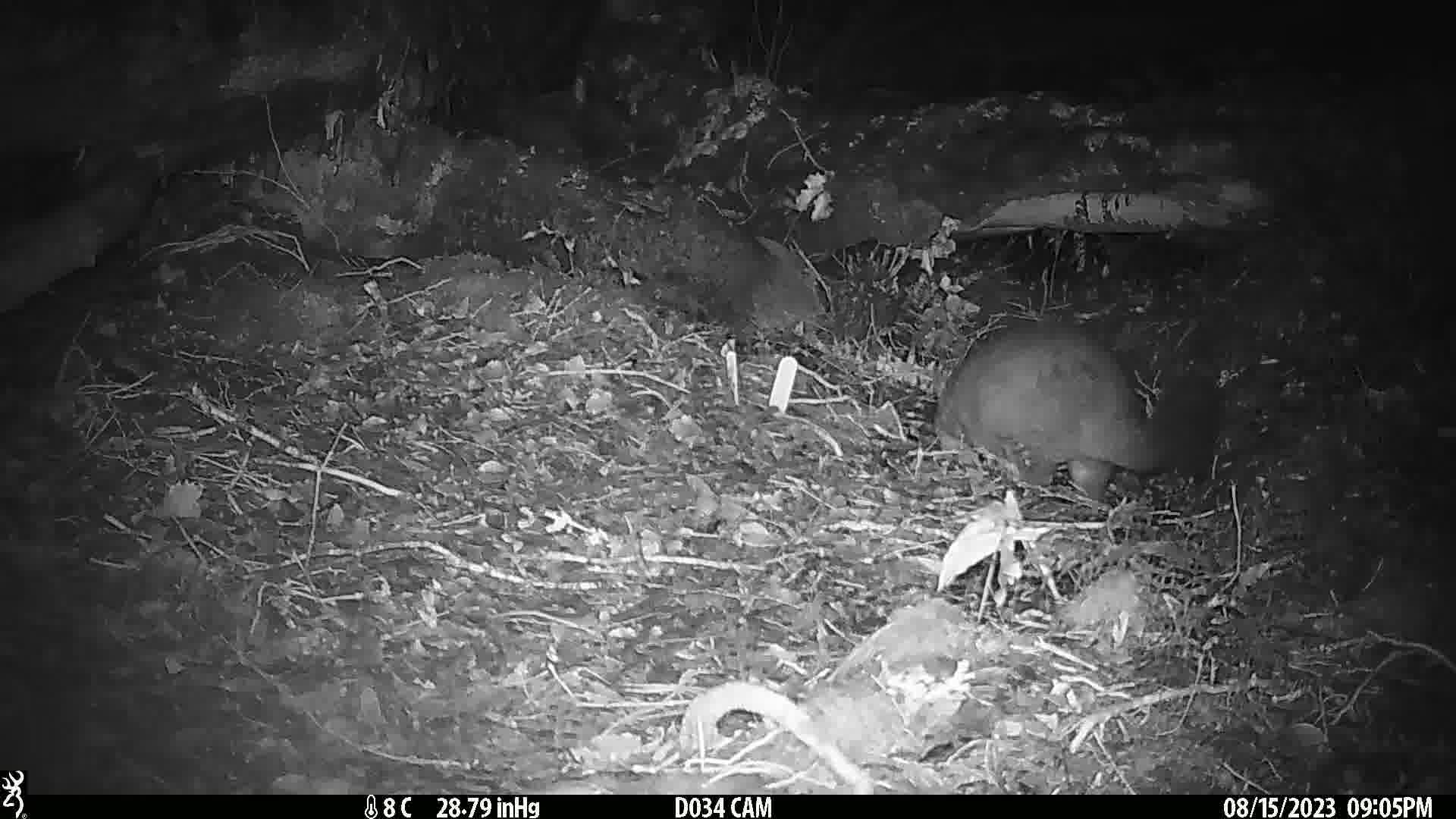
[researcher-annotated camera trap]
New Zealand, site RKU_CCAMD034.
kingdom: Animalia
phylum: Chordata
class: Mammalia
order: Diprotodontia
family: Phalangeridae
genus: Trichosurus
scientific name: Trichosurus vulpecula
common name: common brushtail possum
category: possum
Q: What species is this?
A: Possum (common brushtail possum) (Trichosurus vulpecula).